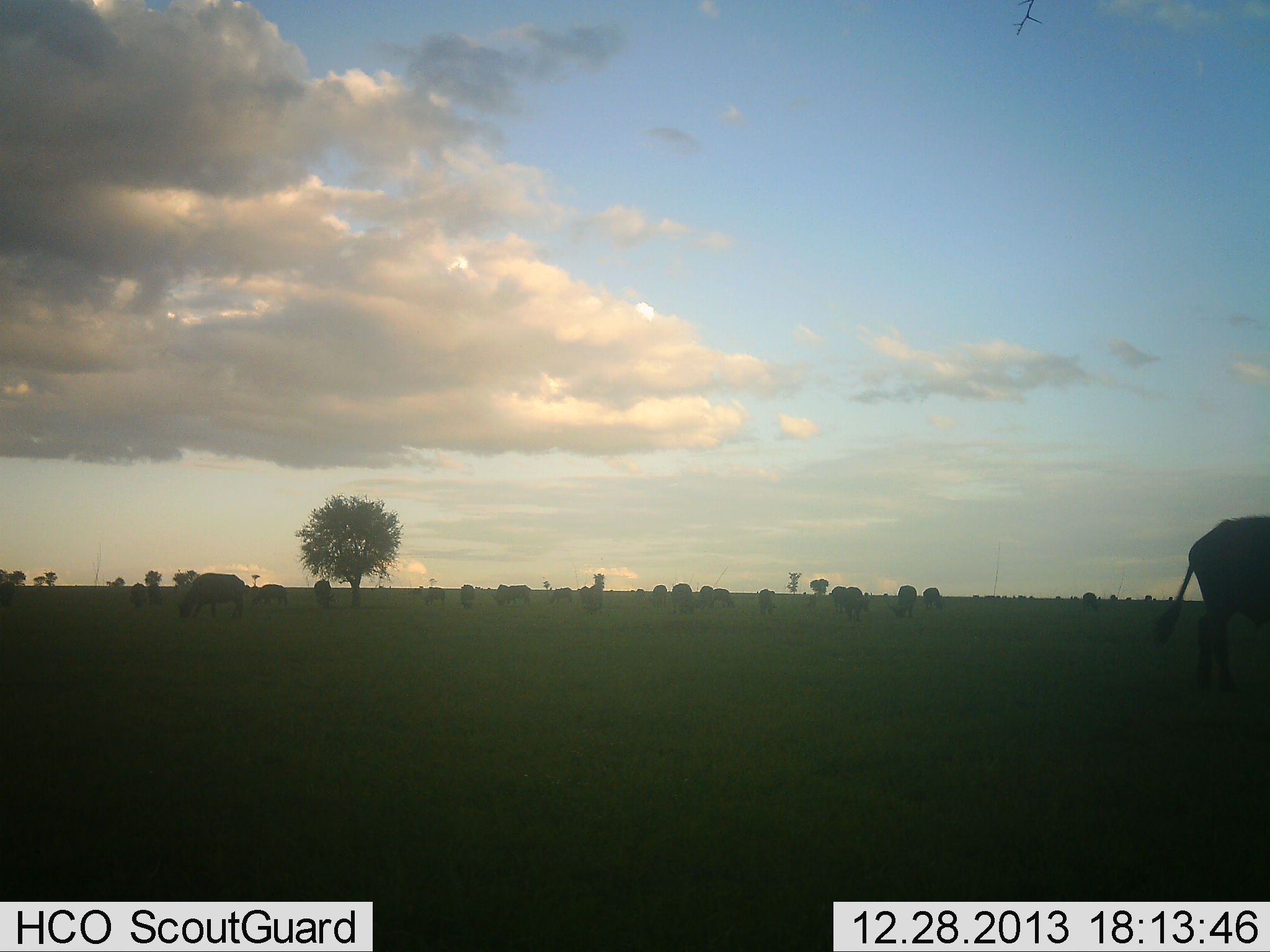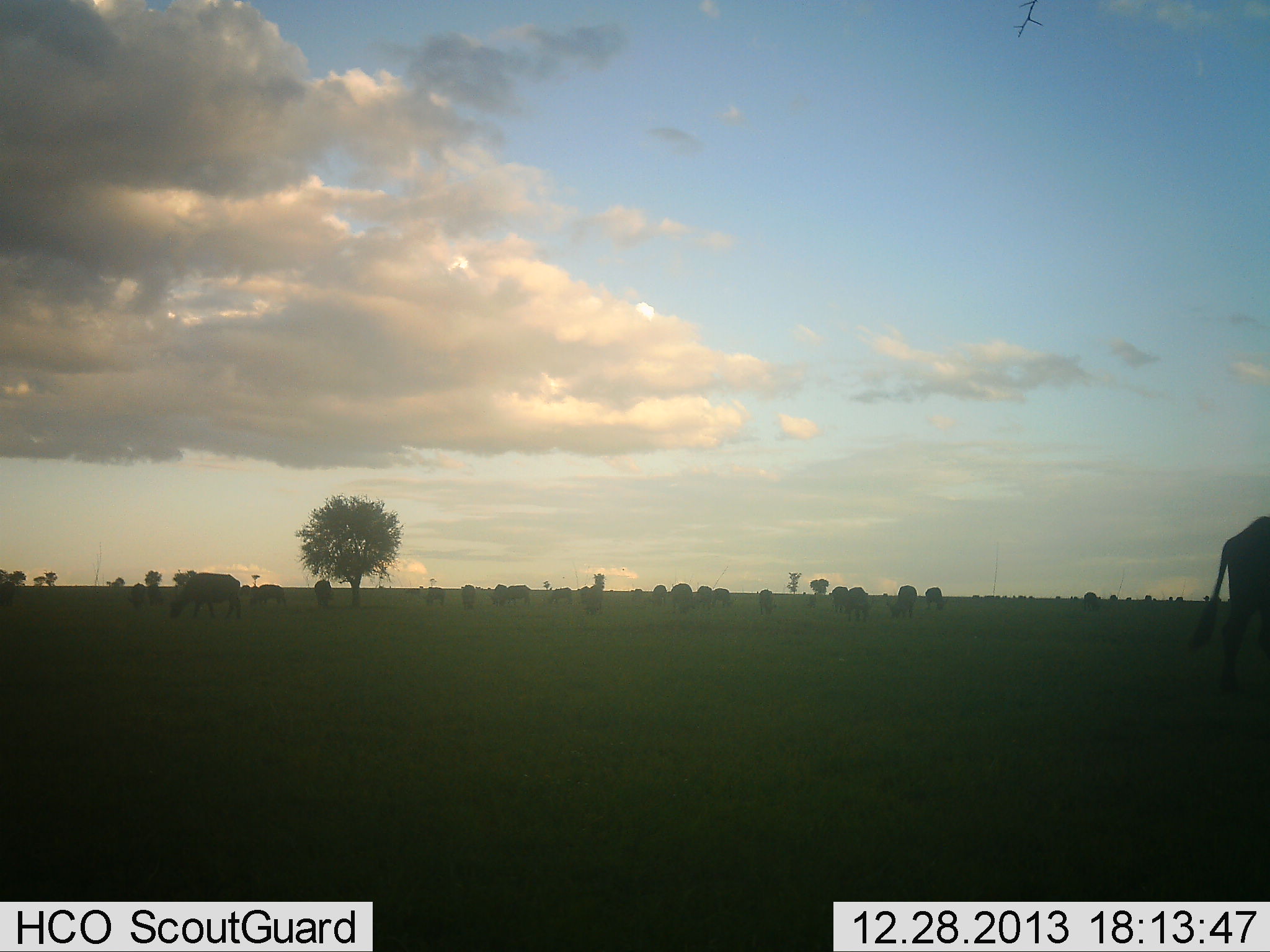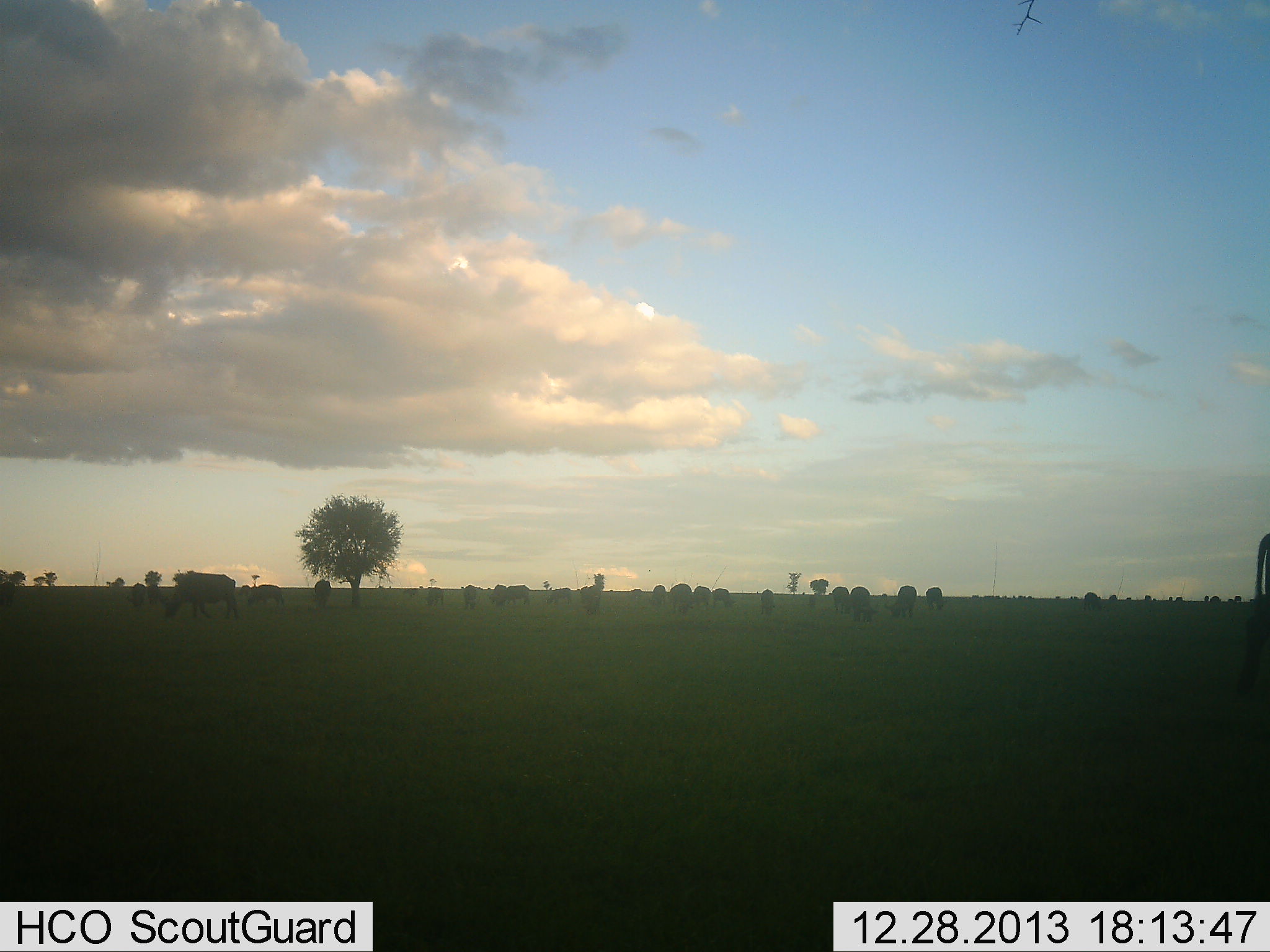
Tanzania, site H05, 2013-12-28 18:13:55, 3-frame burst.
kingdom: Animalia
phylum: Chordata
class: Mammalia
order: Artiodactyla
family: Bovidae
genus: Connochaetes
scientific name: Connochaetes taurinus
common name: blue wildebeest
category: wildebeest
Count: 11-50.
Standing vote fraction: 30%.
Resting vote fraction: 0%.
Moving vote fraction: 40%.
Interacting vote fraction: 0%.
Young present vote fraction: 0%.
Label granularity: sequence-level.